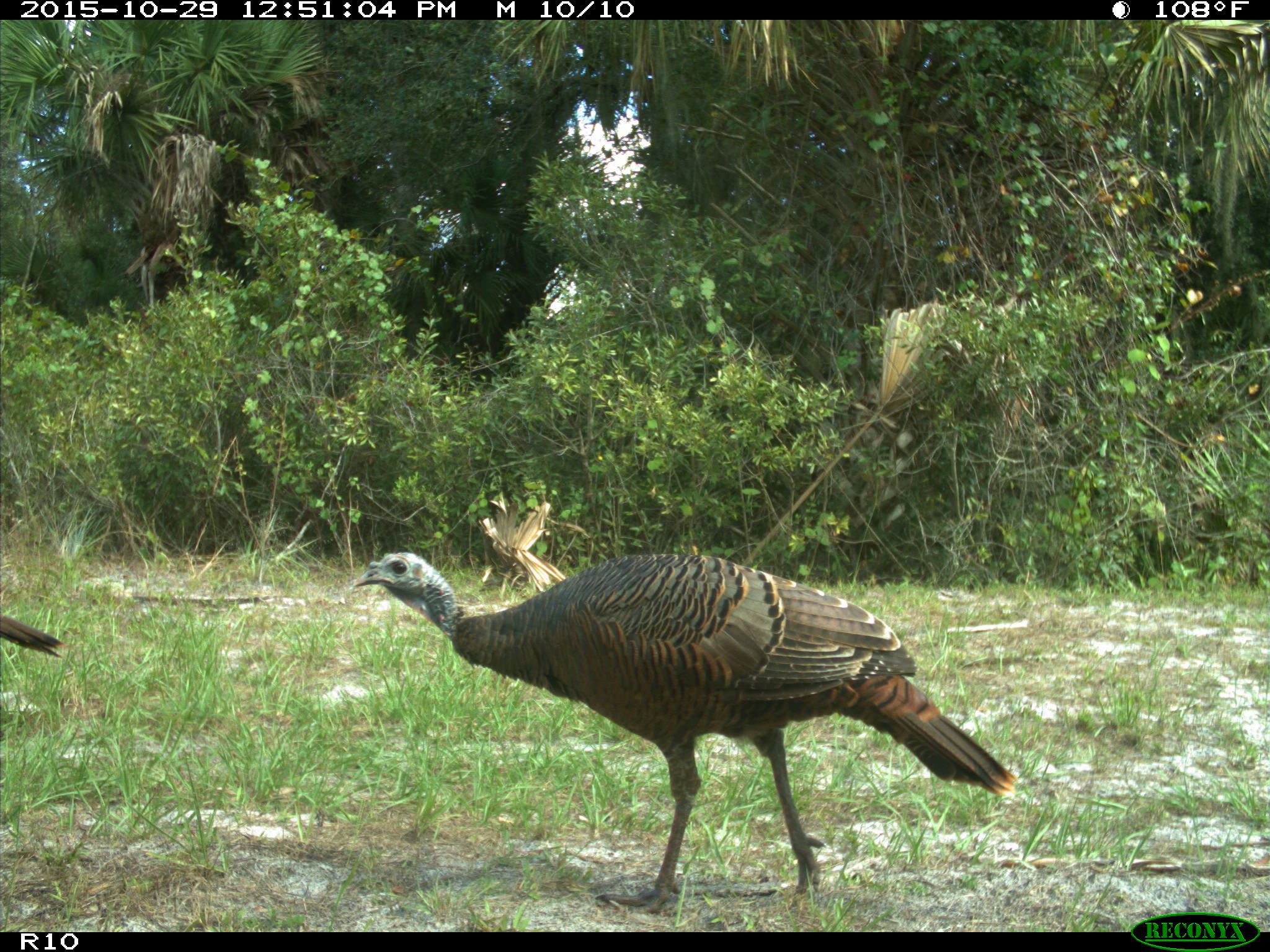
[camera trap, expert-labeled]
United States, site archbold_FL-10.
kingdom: Animalia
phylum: Chordata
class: Aves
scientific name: Aves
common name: birds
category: unidentified bird